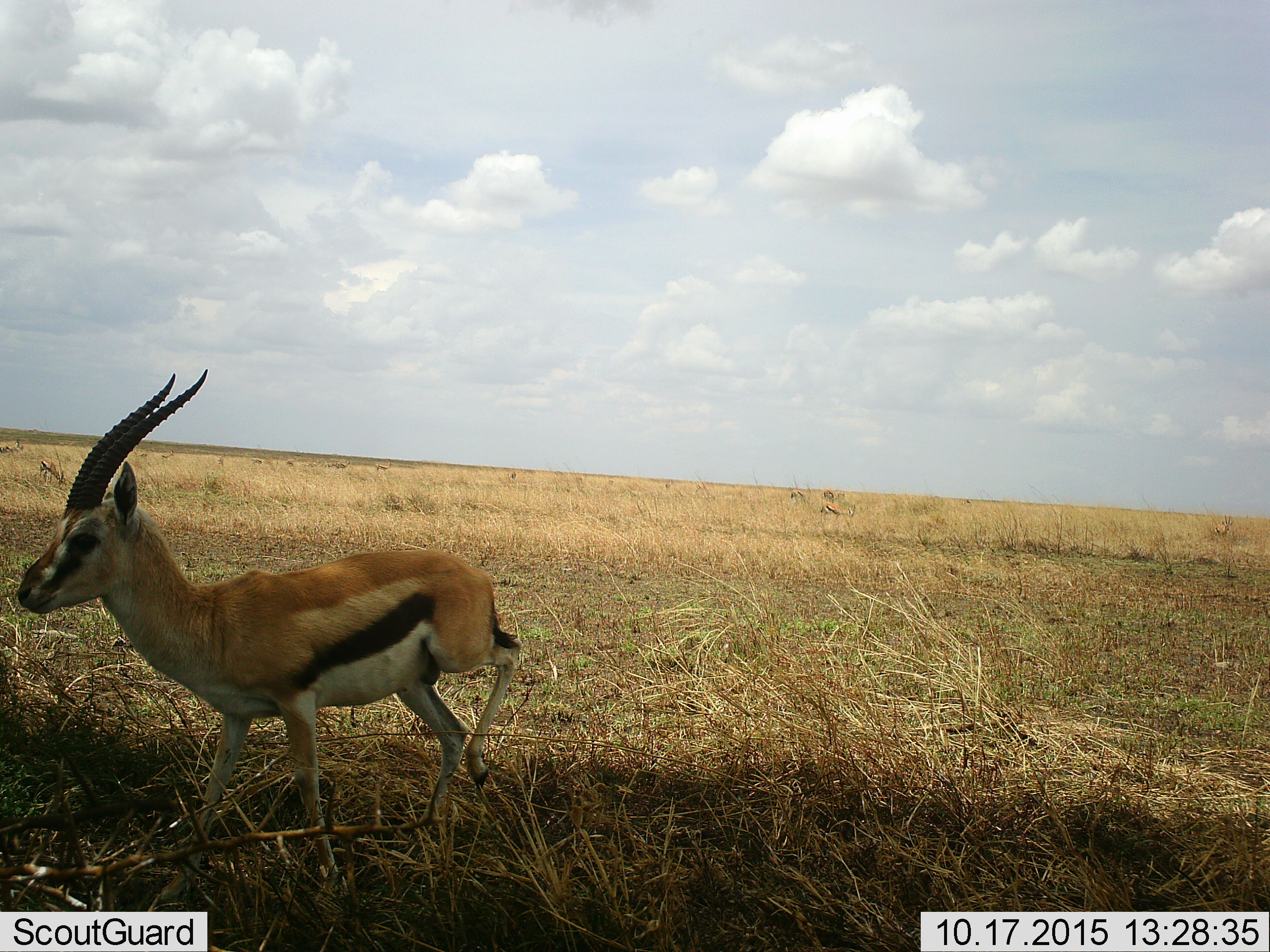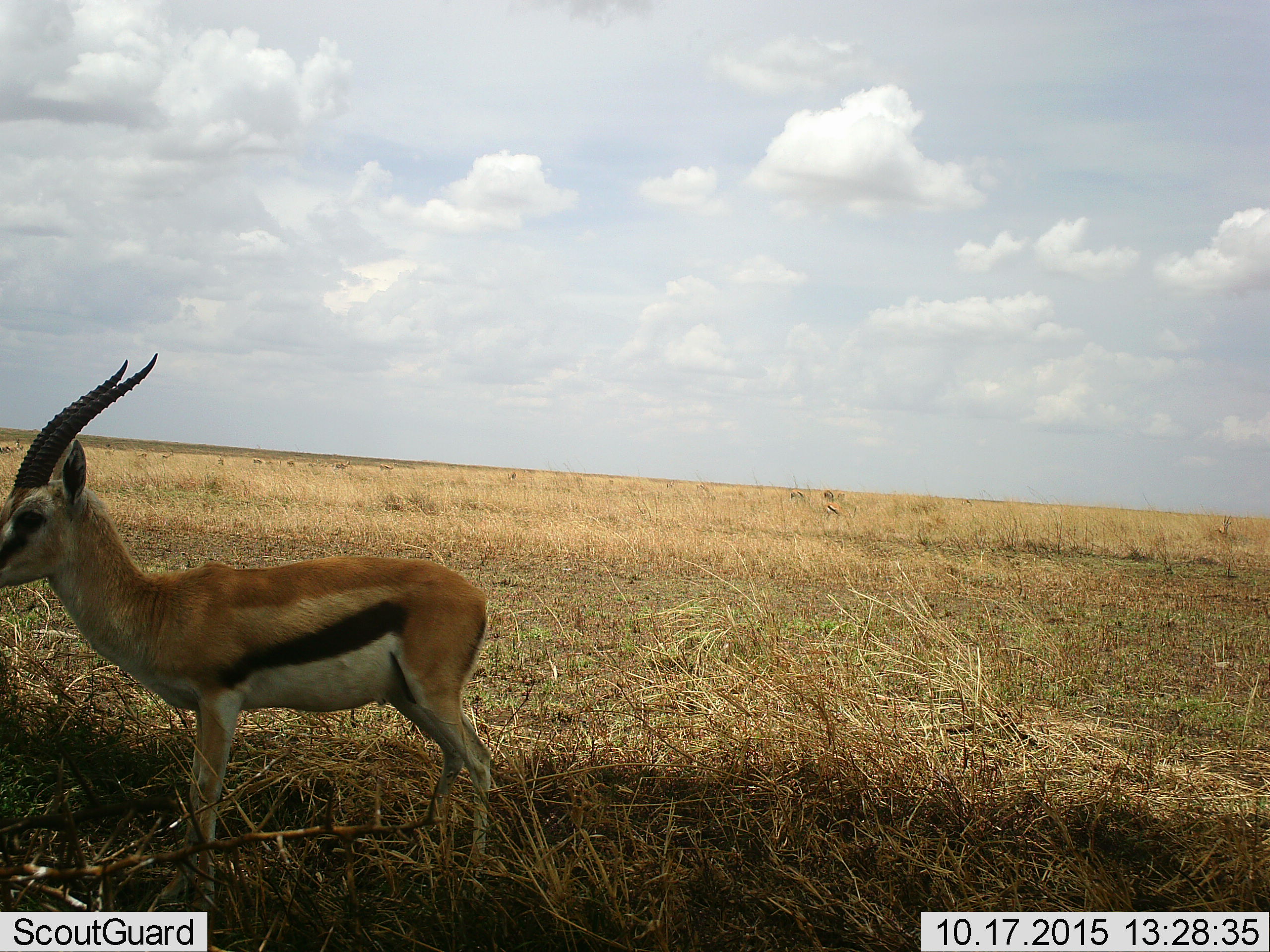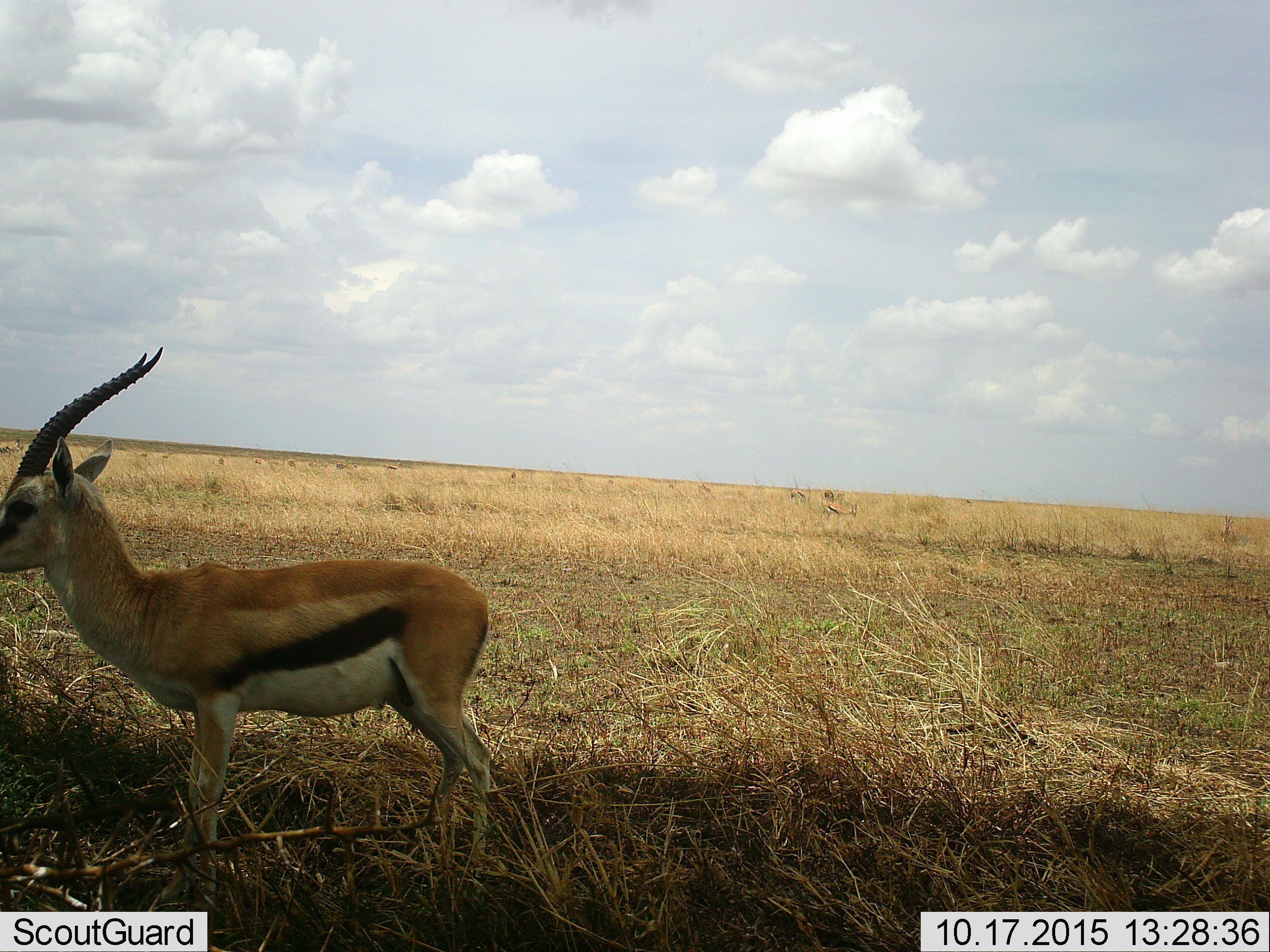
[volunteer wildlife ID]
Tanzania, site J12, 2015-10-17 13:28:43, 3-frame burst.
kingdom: Animalia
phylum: Chordata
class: Mammalia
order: Artiodactyla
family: Bovidae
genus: Eudorcas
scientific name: Eudorcas thomsonii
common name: thomson's gazelle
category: gazellethomsons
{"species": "gazellethomsons (thomson's gazelle) (Eudorcas thomsonii)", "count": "11-50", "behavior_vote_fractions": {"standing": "80%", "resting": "0%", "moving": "70%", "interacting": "0%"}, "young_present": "0%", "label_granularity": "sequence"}